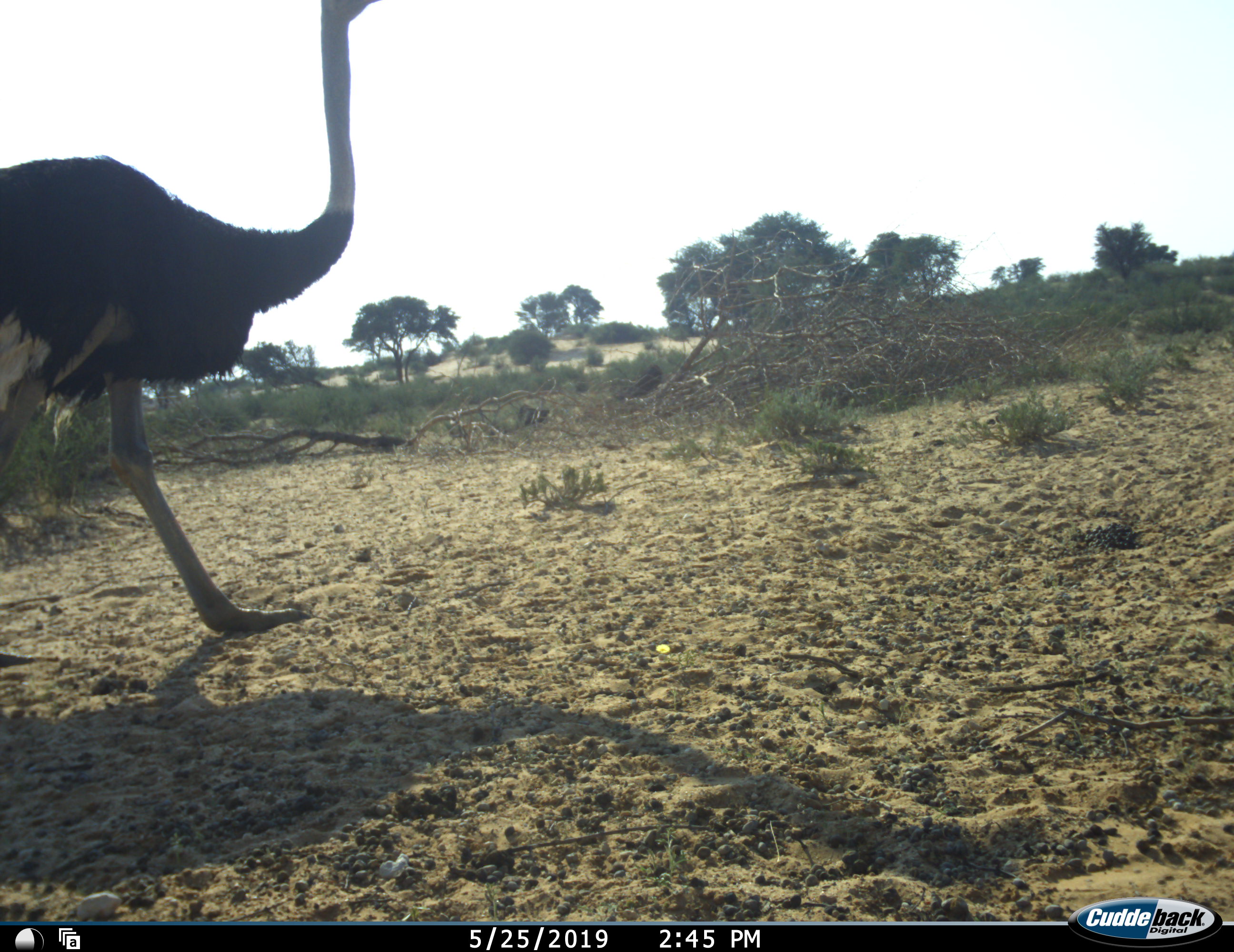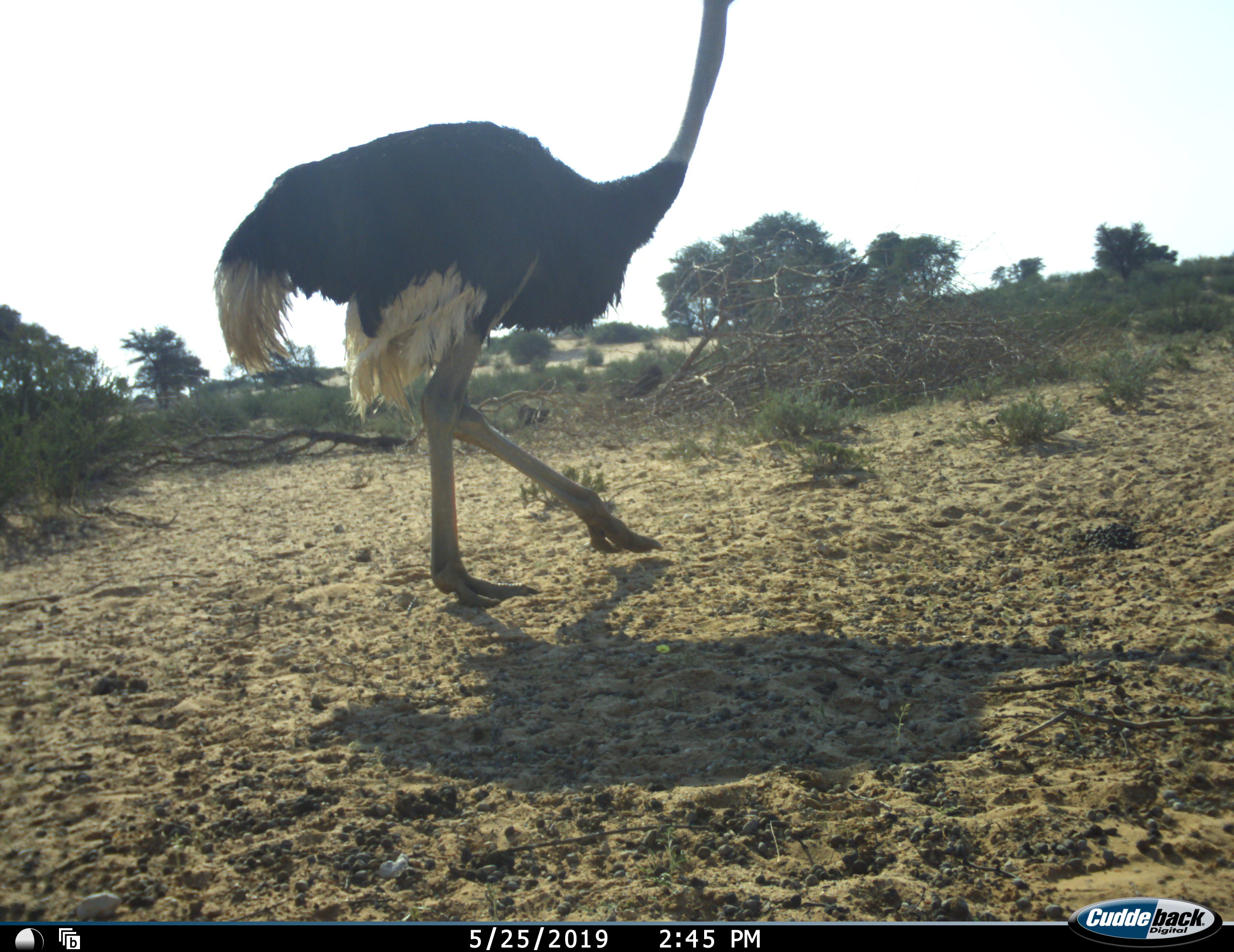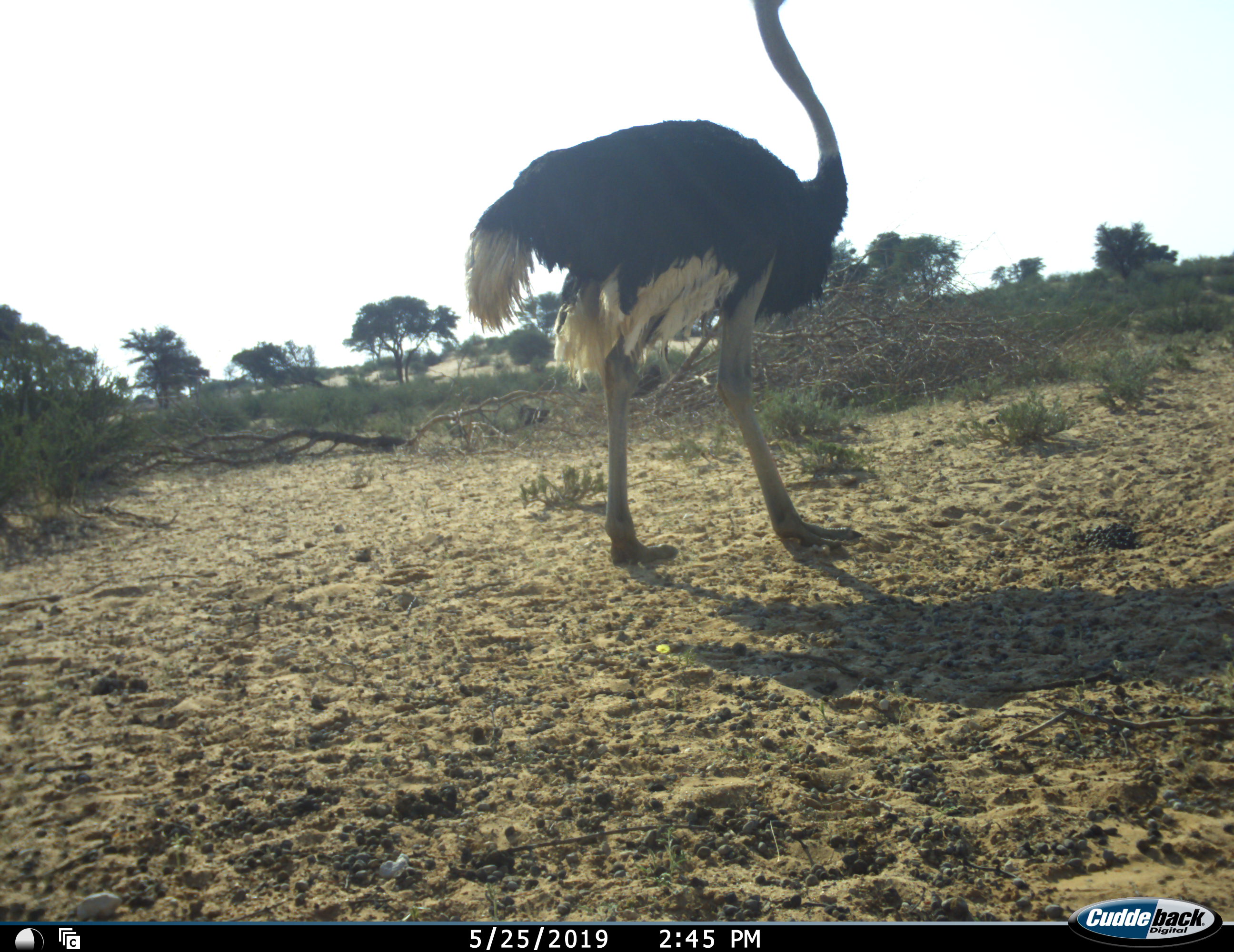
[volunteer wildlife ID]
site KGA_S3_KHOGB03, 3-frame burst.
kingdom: Animalia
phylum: Chordata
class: Aves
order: Struthioniformes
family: Struthionidae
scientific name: Struthionidae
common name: ostrich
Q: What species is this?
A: Ostrich (Struthionidae).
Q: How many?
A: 1.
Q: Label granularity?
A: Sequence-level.